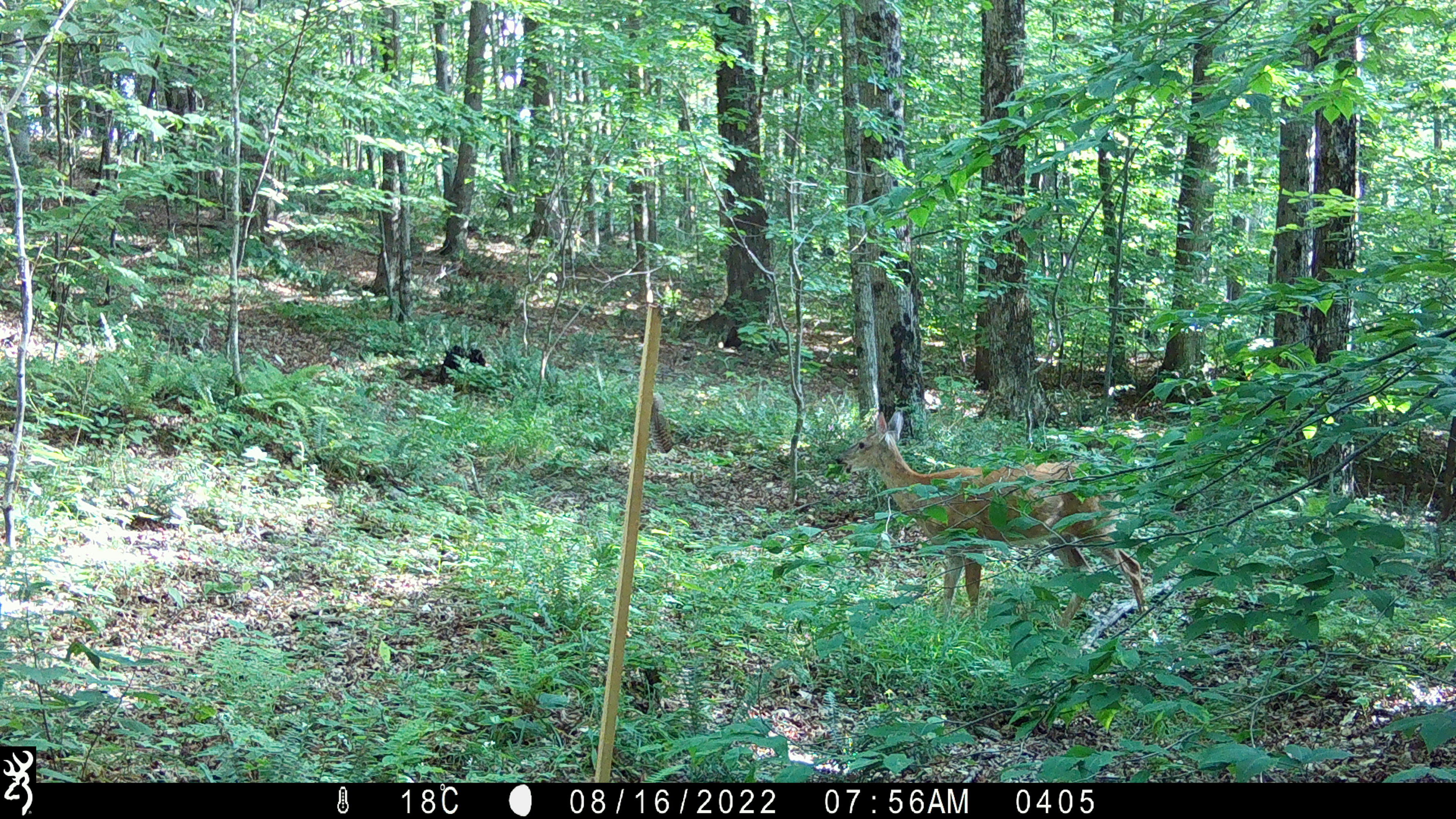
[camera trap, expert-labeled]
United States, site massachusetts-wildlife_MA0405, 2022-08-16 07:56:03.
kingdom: Animalia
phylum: Chordata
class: Mammalia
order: Artiodactyla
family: Cervidae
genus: Odocoileus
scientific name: Odocoileus virginianus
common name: white-tailed deer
White-tailed deer (Odocoileus virginianus).